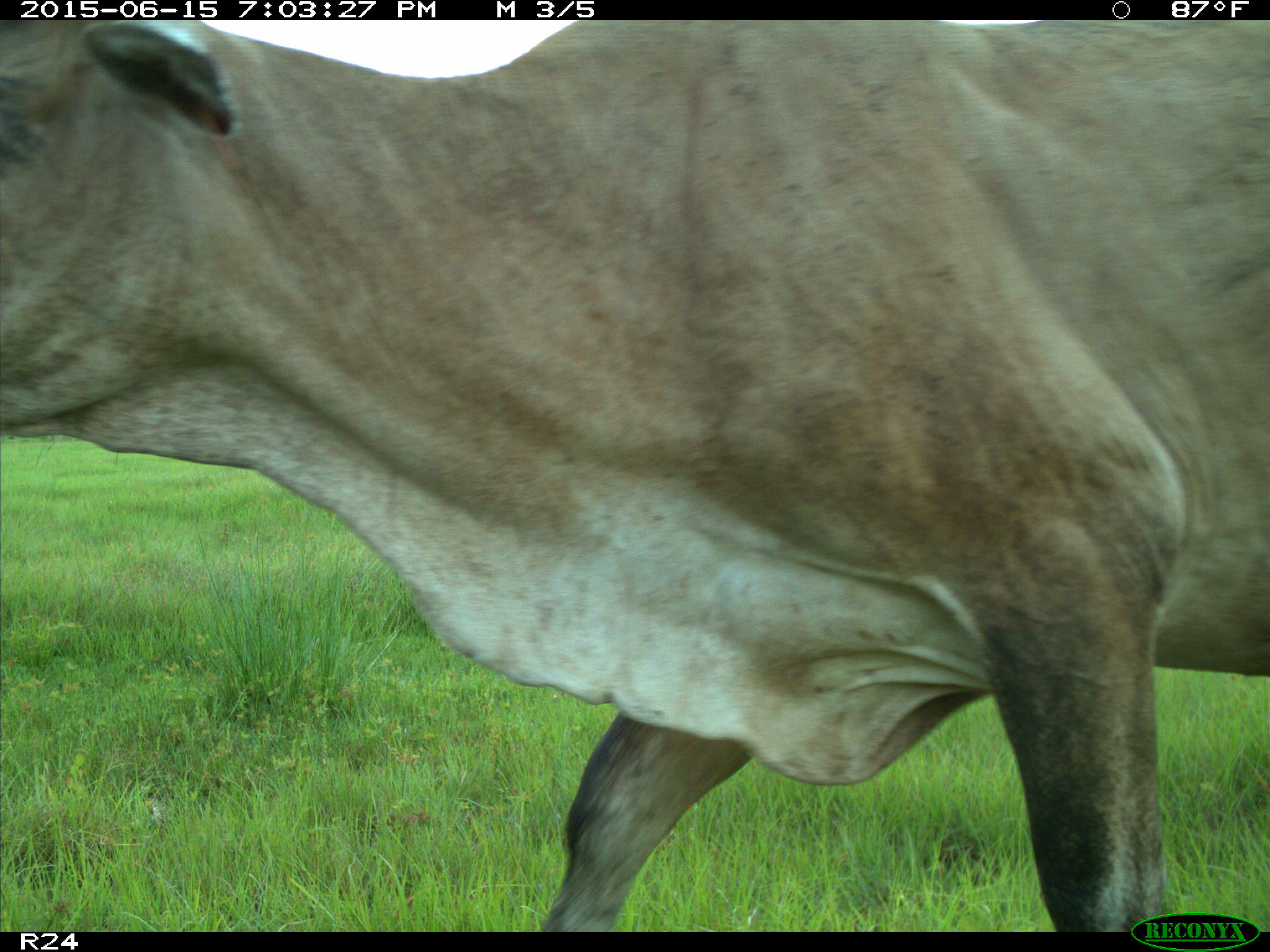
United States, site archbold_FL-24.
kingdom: Animalia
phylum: Chordata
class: Mammalia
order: Artiodactyla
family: Bovidae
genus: Bos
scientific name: Bos taurus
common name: domestic cow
Bos taurus (domestic cow).